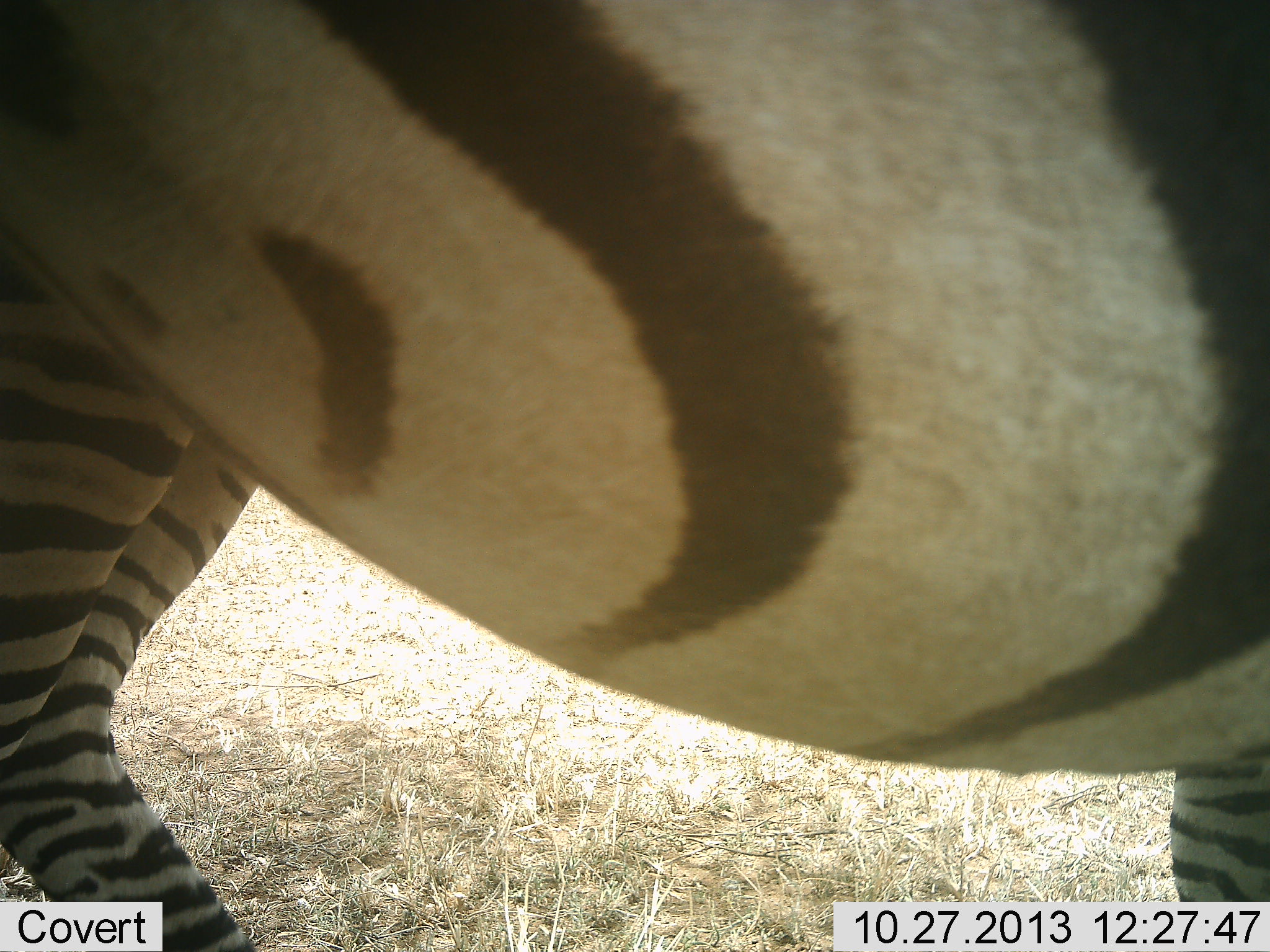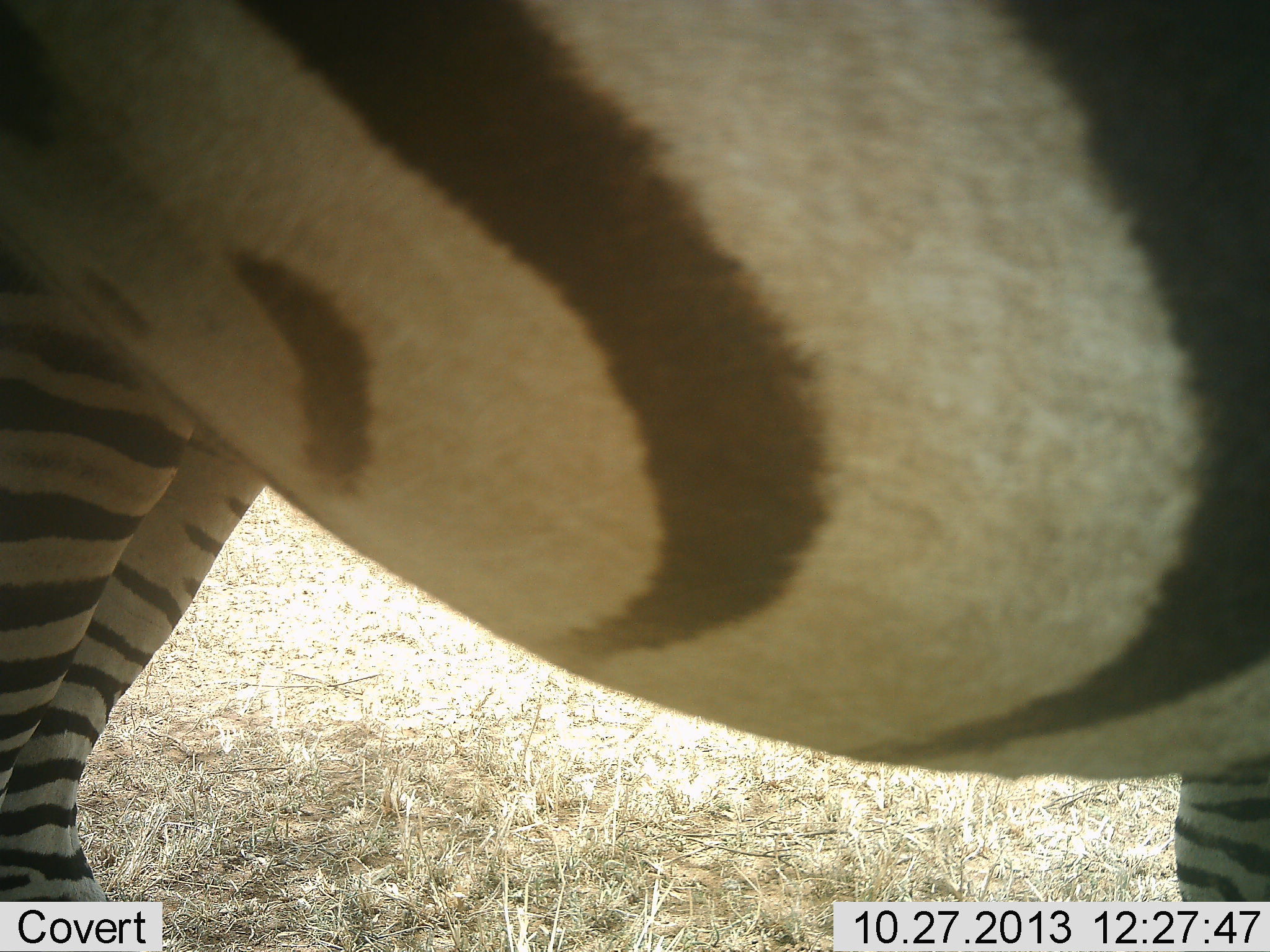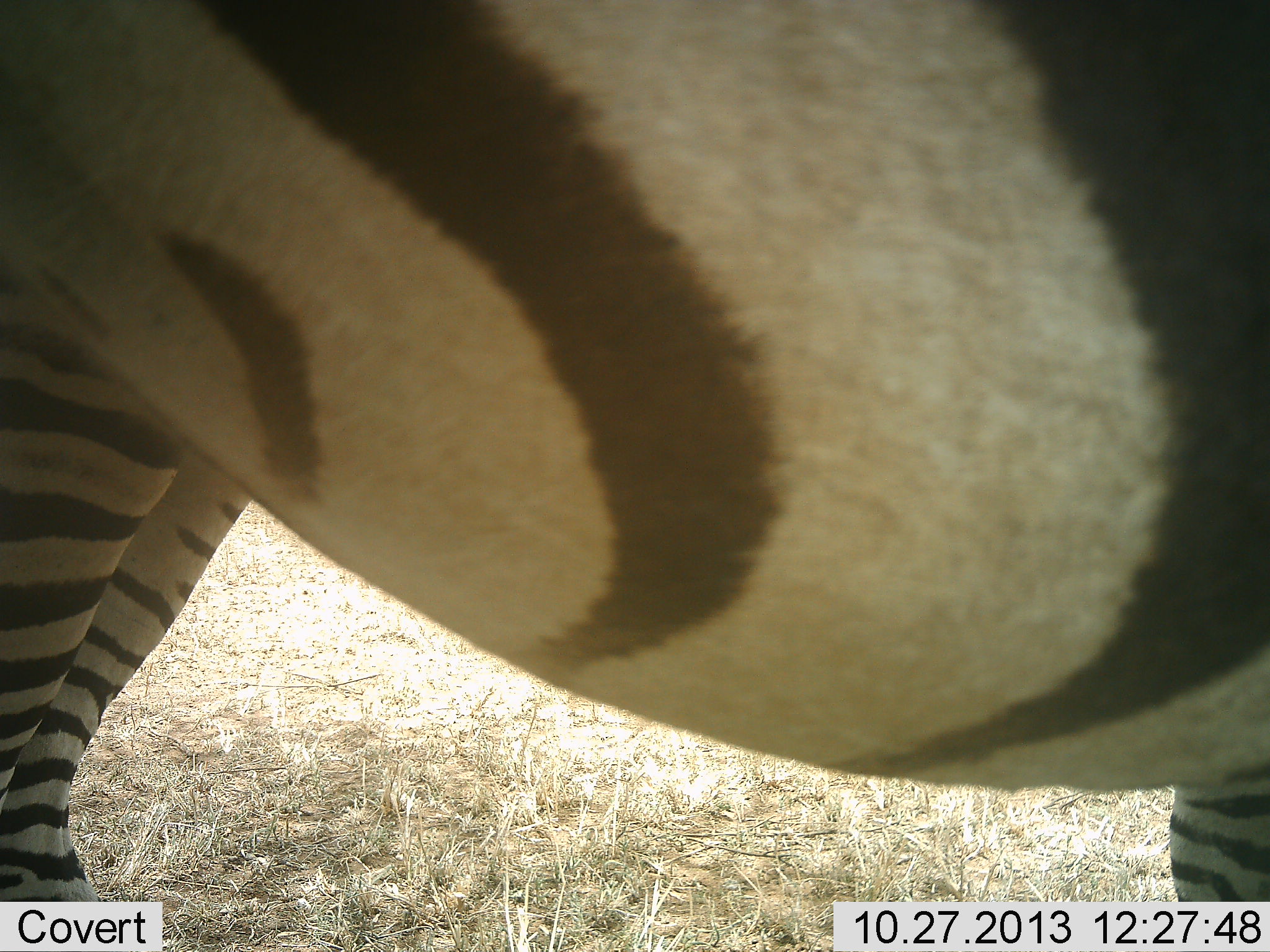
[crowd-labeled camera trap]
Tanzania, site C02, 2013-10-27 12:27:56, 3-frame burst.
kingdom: Animalia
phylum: Chordata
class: Mammalia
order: Perissodactyla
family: Equidae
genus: Equus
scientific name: Equus quagga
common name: plains zebra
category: zebra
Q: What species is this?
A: Zebra (plains zebra) (Equus quagga).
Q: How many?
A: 1.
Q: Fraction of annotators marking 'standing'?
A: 100%.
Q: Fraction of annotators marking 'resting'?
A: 0%.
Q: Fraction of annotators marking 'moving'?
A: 0%.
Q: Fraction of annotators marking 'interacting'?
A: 0%.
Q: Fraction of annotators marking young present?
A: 0%.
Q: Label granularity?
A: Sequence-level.